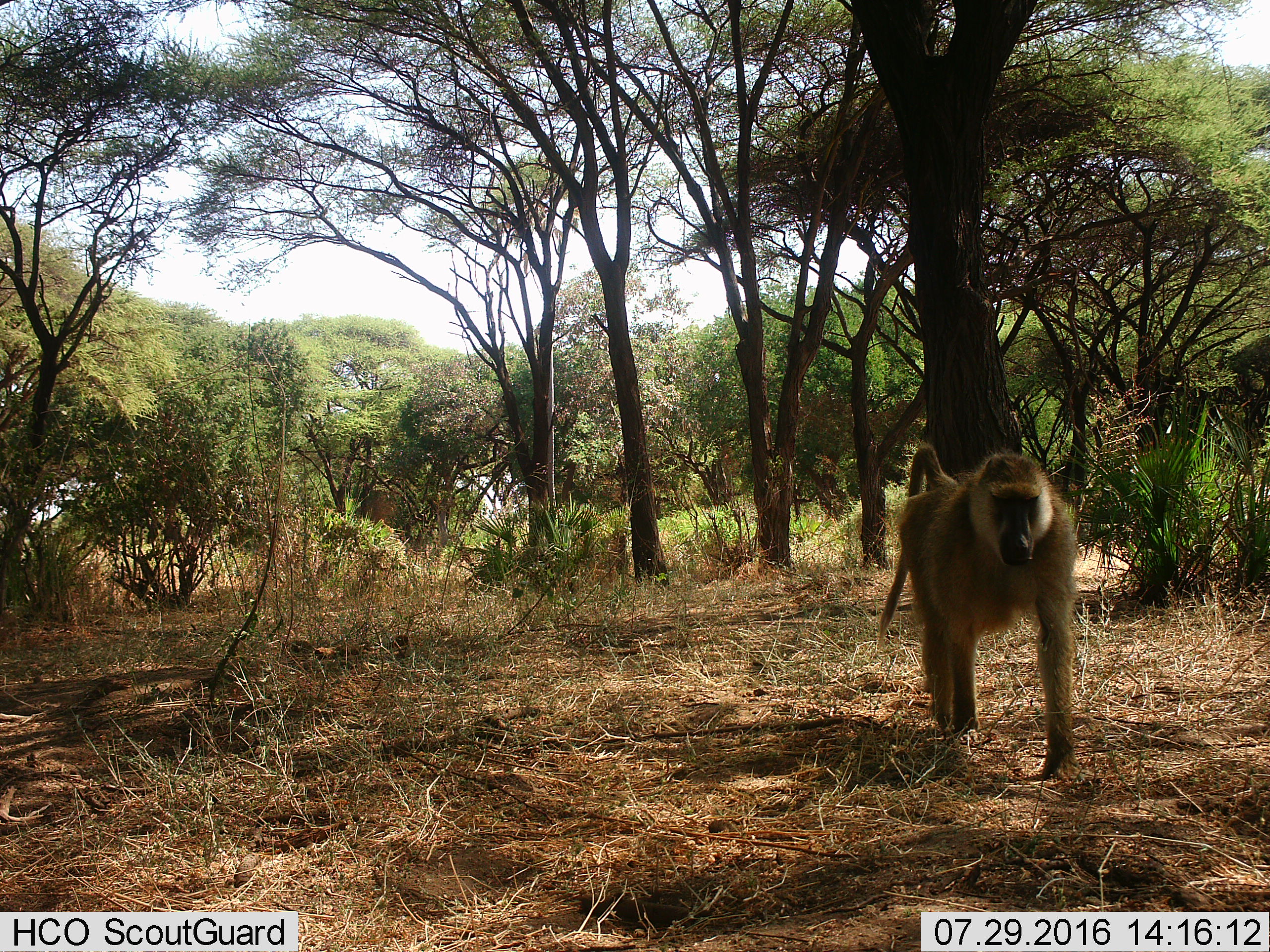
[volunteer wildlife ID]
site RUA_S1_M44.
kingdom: Animalia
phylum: Chordata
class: Mammalia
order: Primates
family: Cercopithecidae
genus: Papio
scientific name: Papio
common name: baboon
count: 1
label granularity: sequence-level